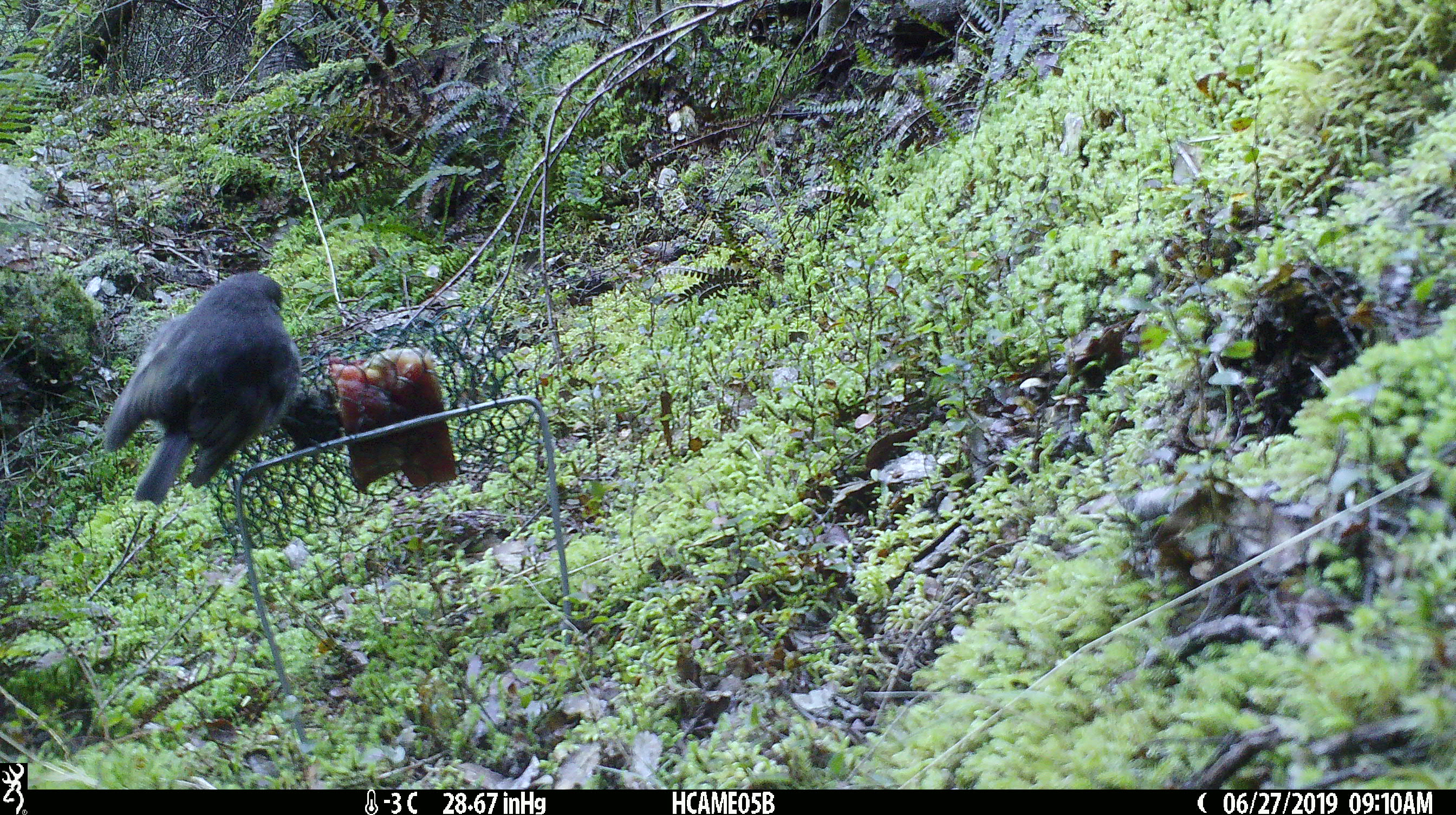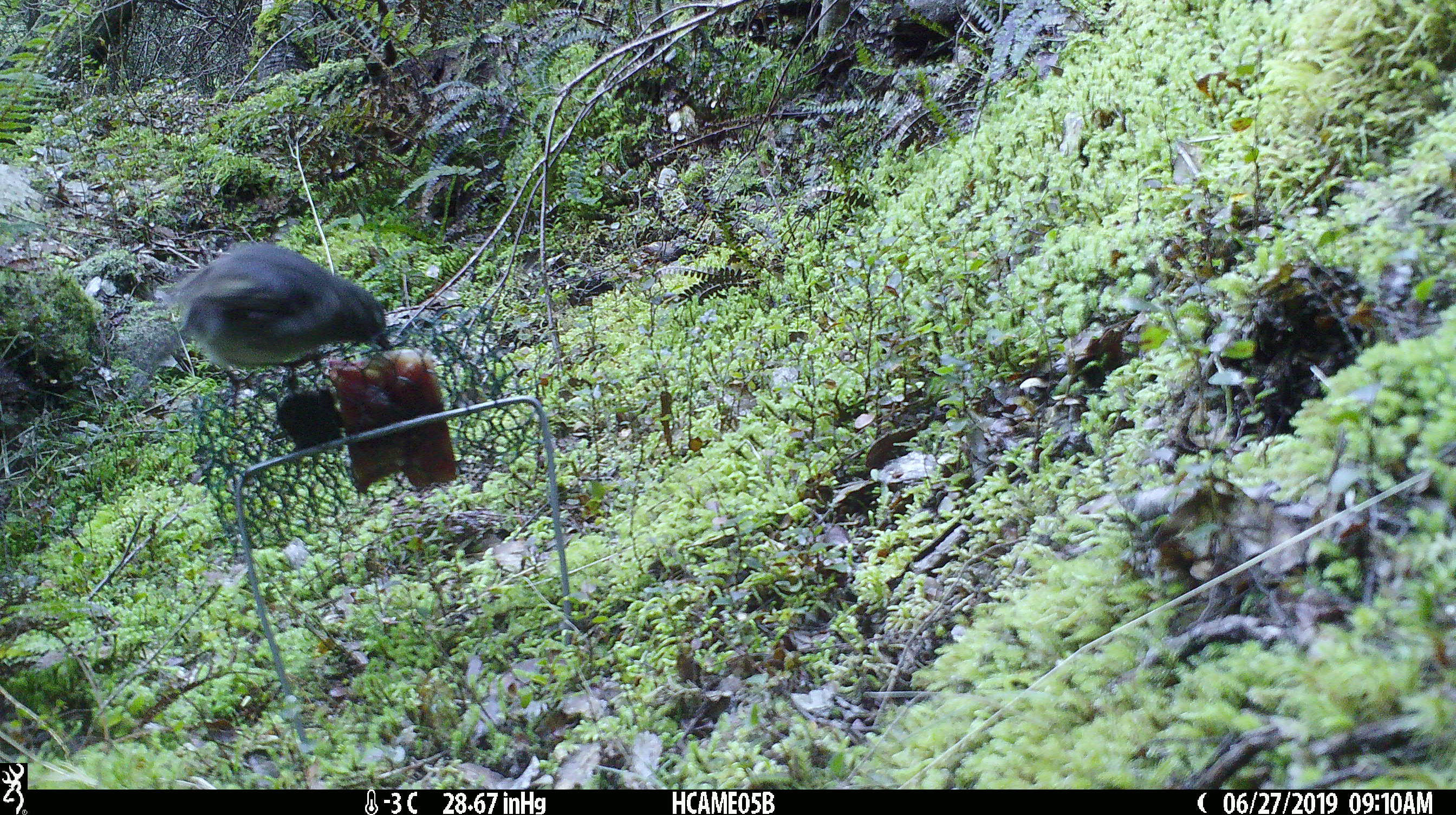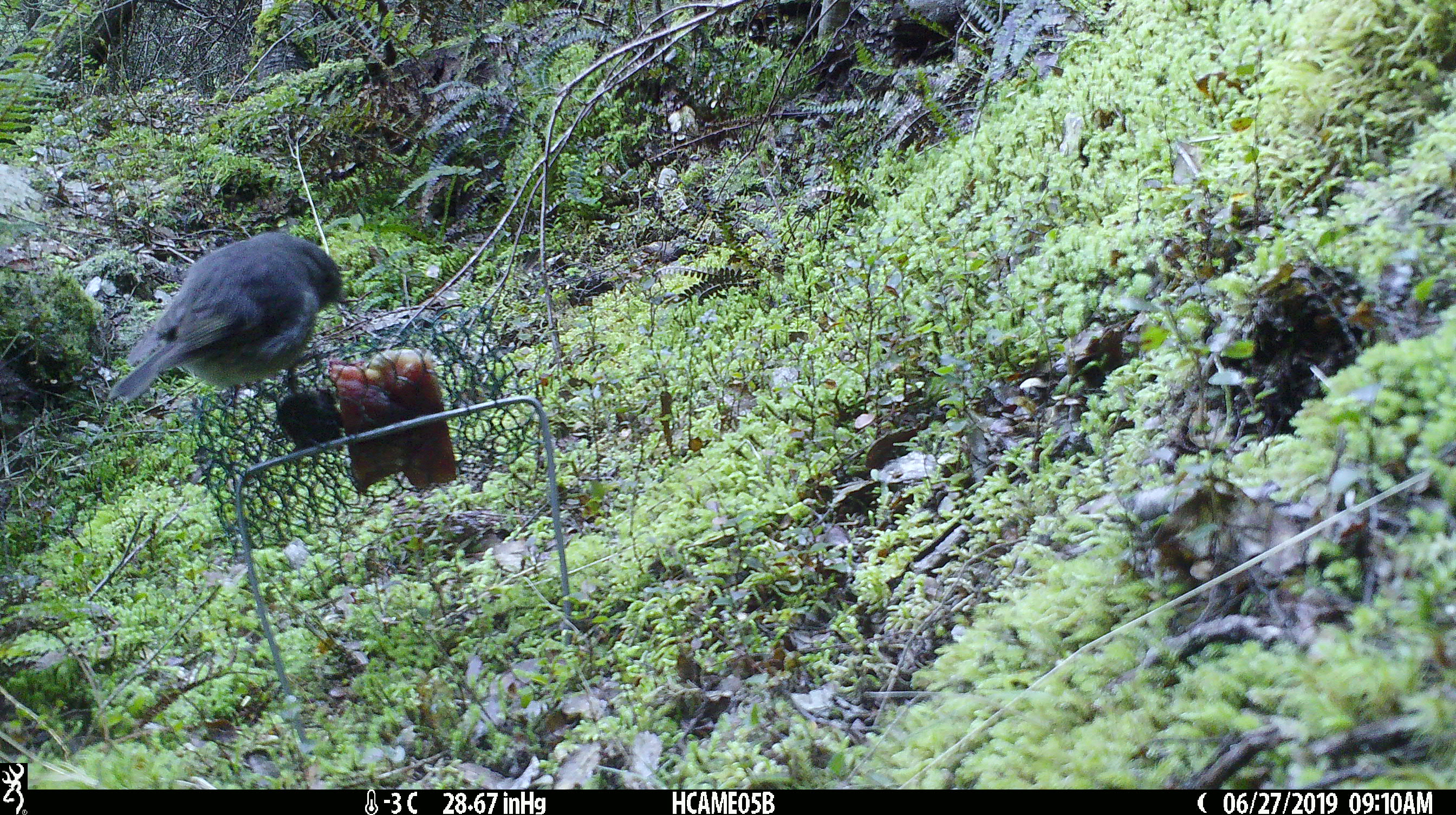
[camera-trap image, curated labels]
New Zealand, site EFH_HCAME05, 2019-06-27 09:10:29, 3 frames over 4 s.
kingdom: Animalia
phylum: Chordata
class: Aves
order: Passeriformes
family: Petroicidae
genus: Petroica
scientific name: Petroica australis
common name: new zealand robin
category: robin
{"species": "robin (new zealand robin) (Petroica australis)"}